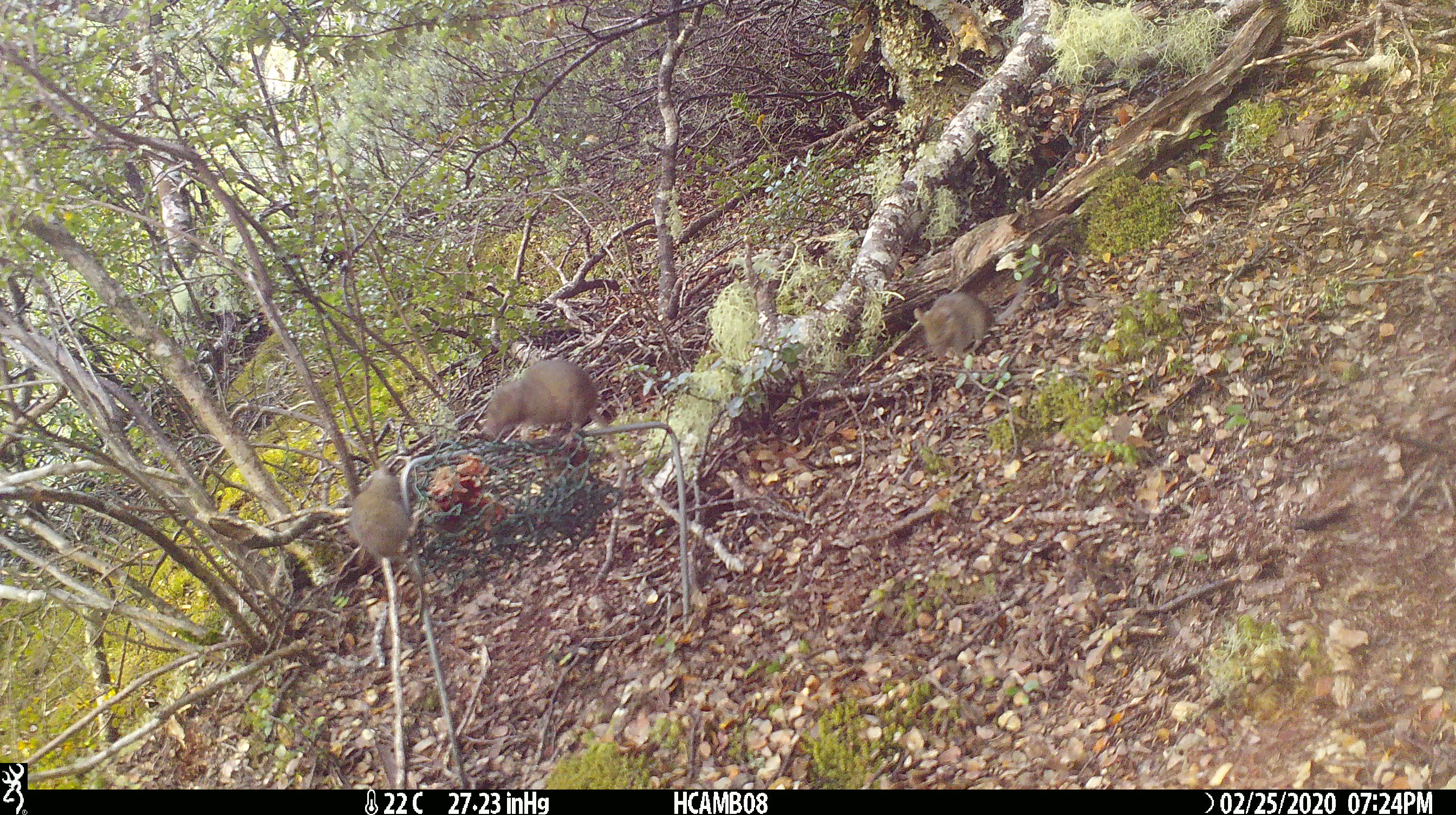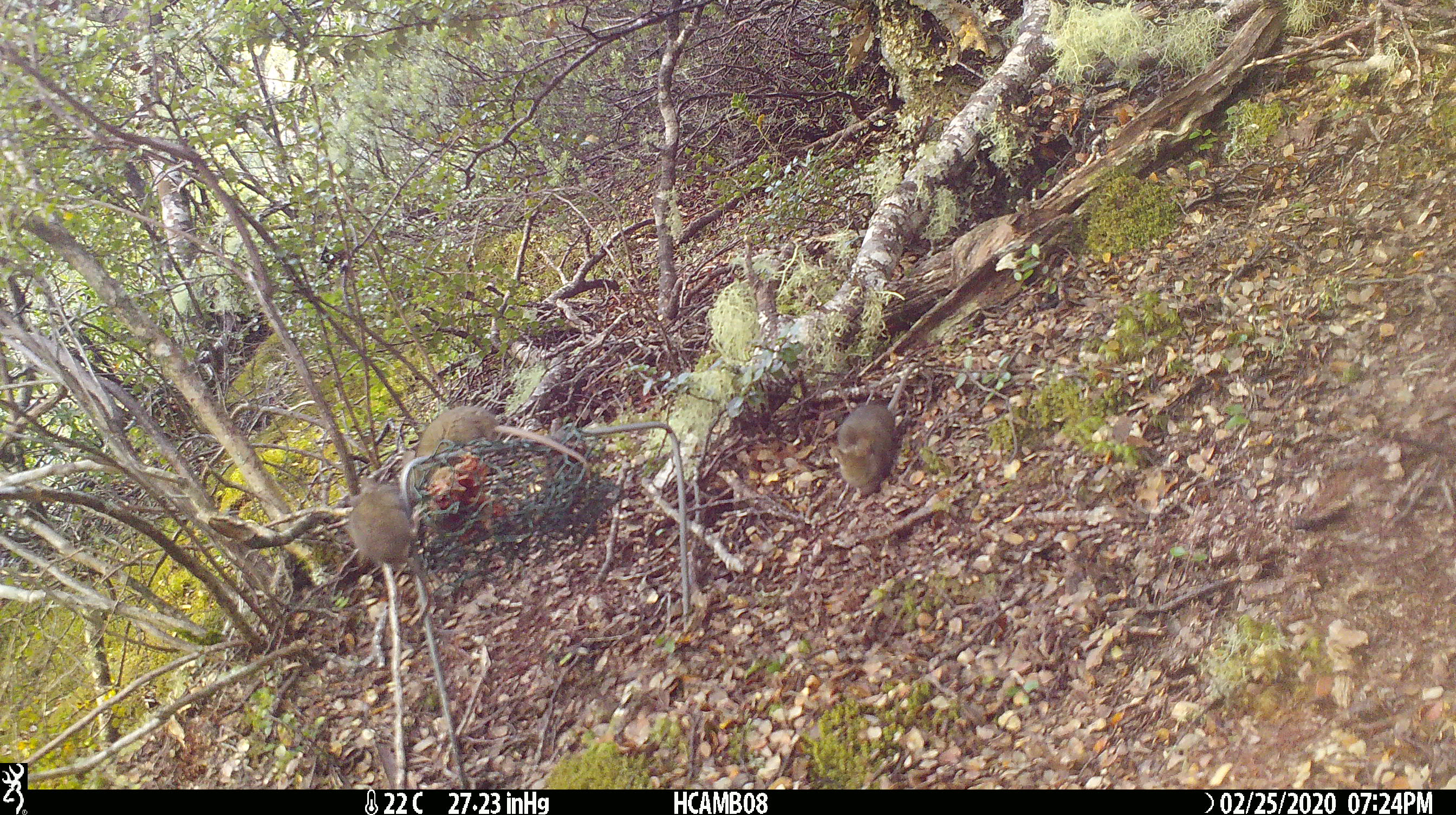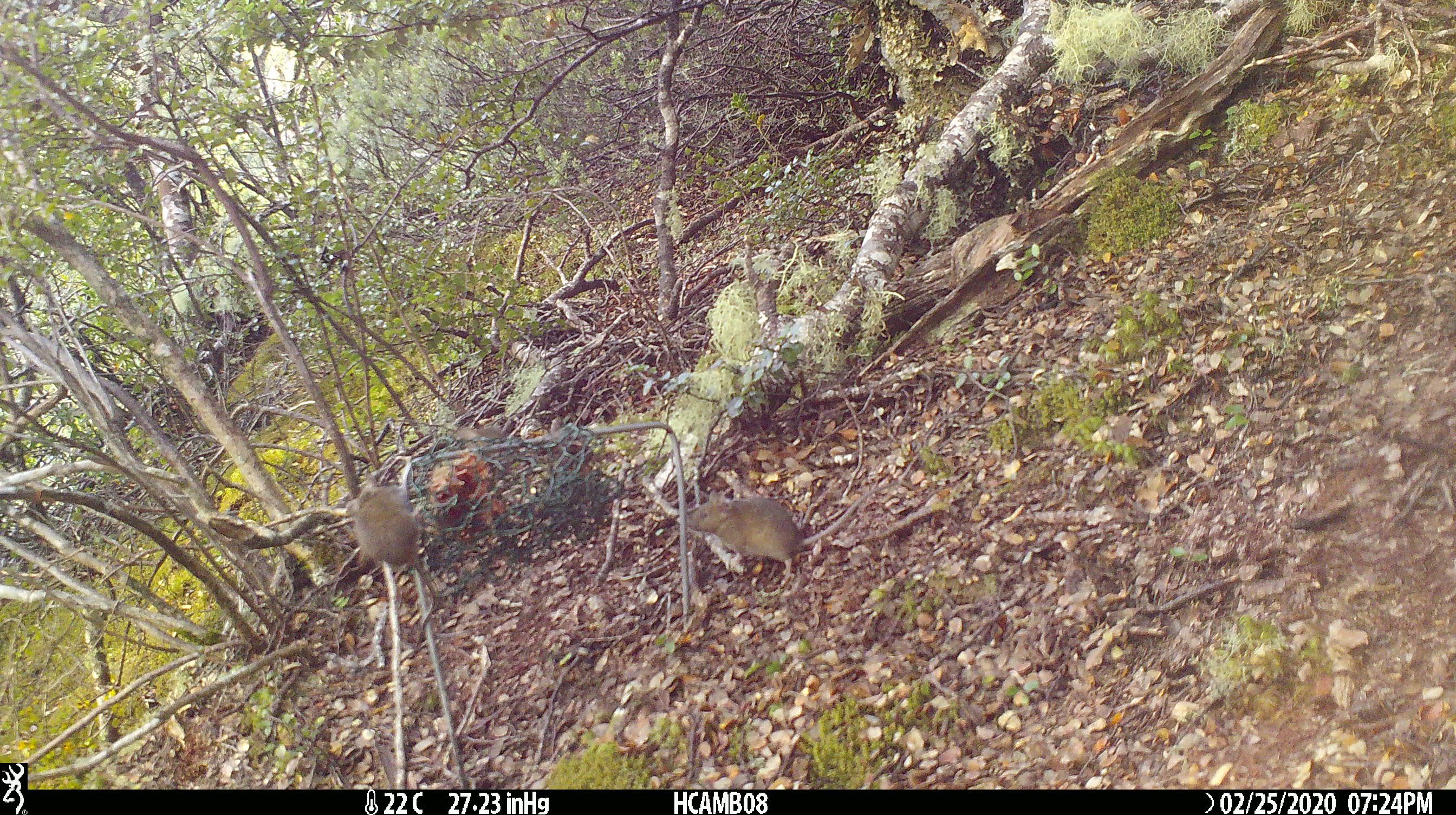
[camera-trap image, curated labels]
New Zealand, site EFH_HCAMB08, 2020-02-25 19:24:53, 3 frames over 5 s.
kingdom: Animalia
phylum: Chordata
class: Mammalia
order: Rodentia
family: Muridae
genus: Mus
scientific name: Mus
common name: mouse